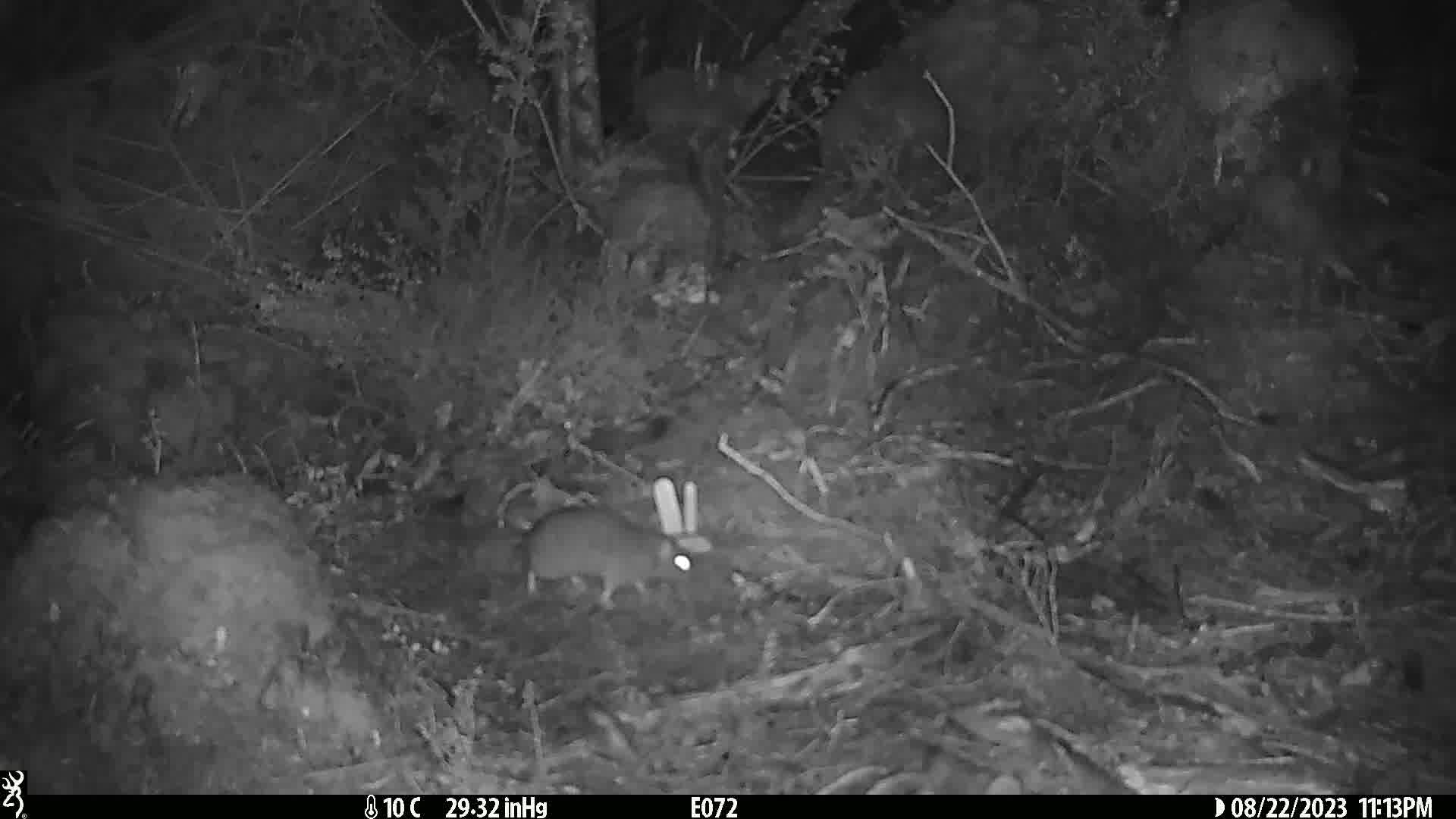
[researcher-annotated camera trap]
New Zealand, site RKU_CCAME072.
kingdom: Animalia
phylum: Chordata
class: Mammalia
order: Rodentia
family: Muridae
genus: Rattus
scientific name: Rattus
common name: rat